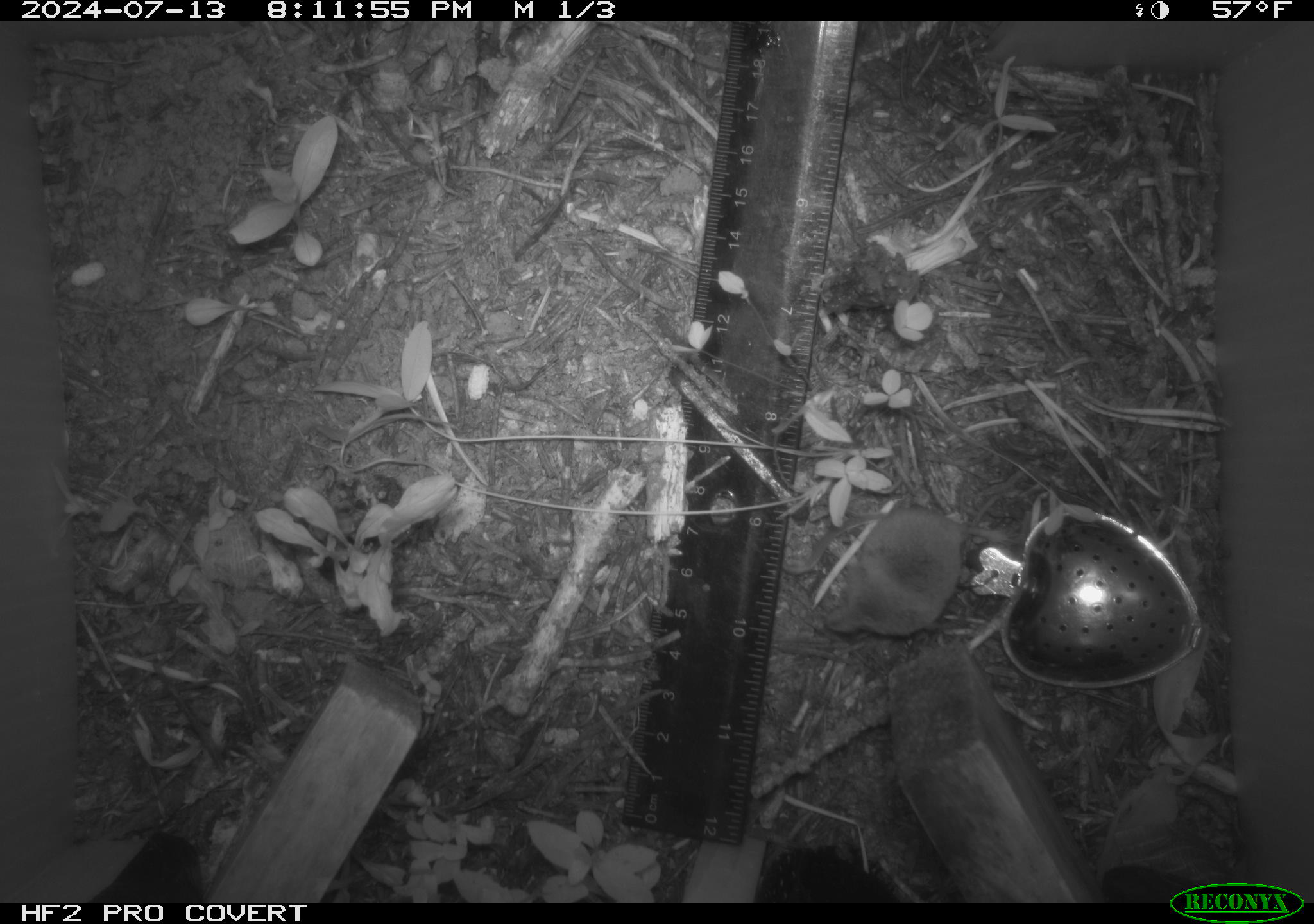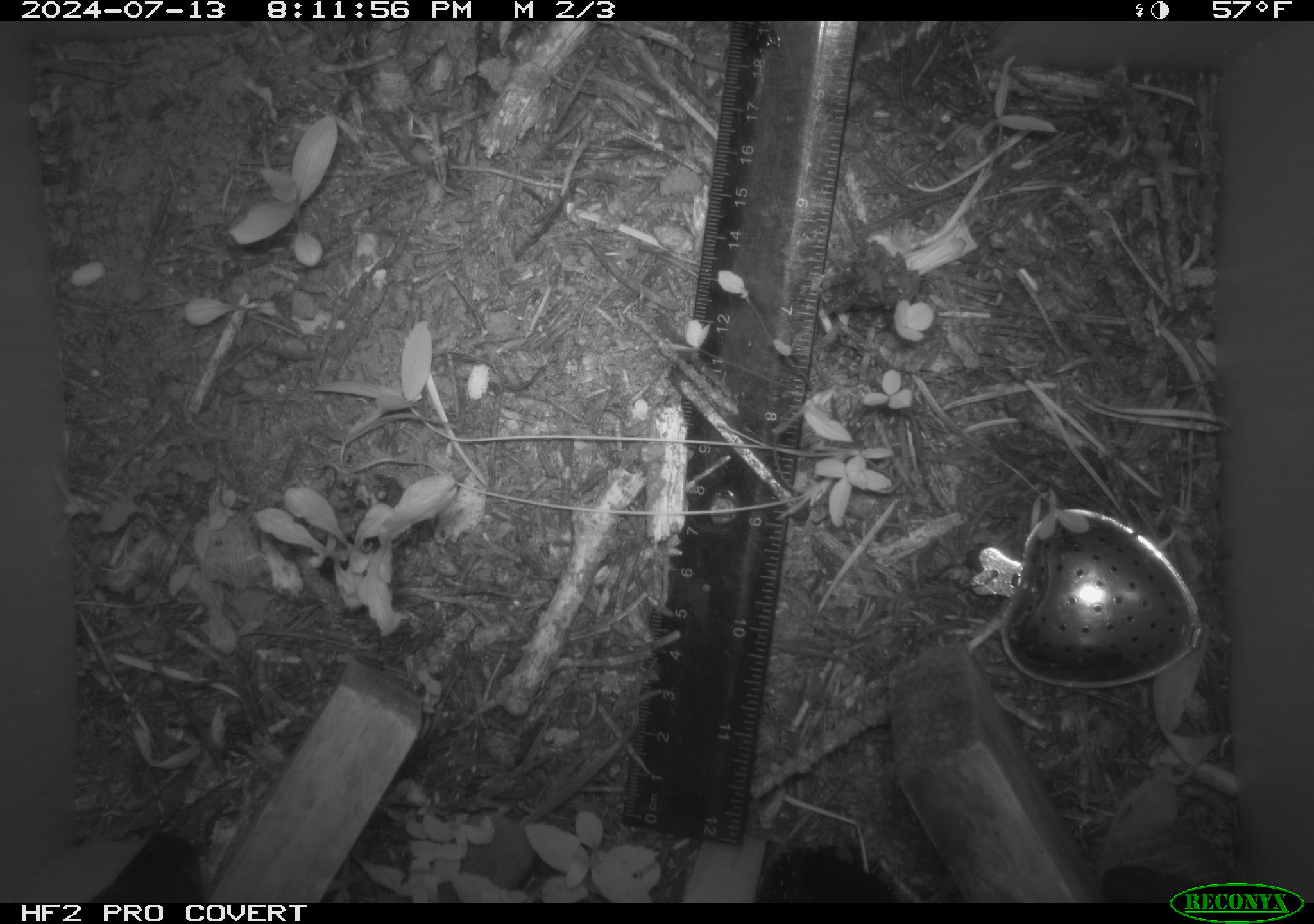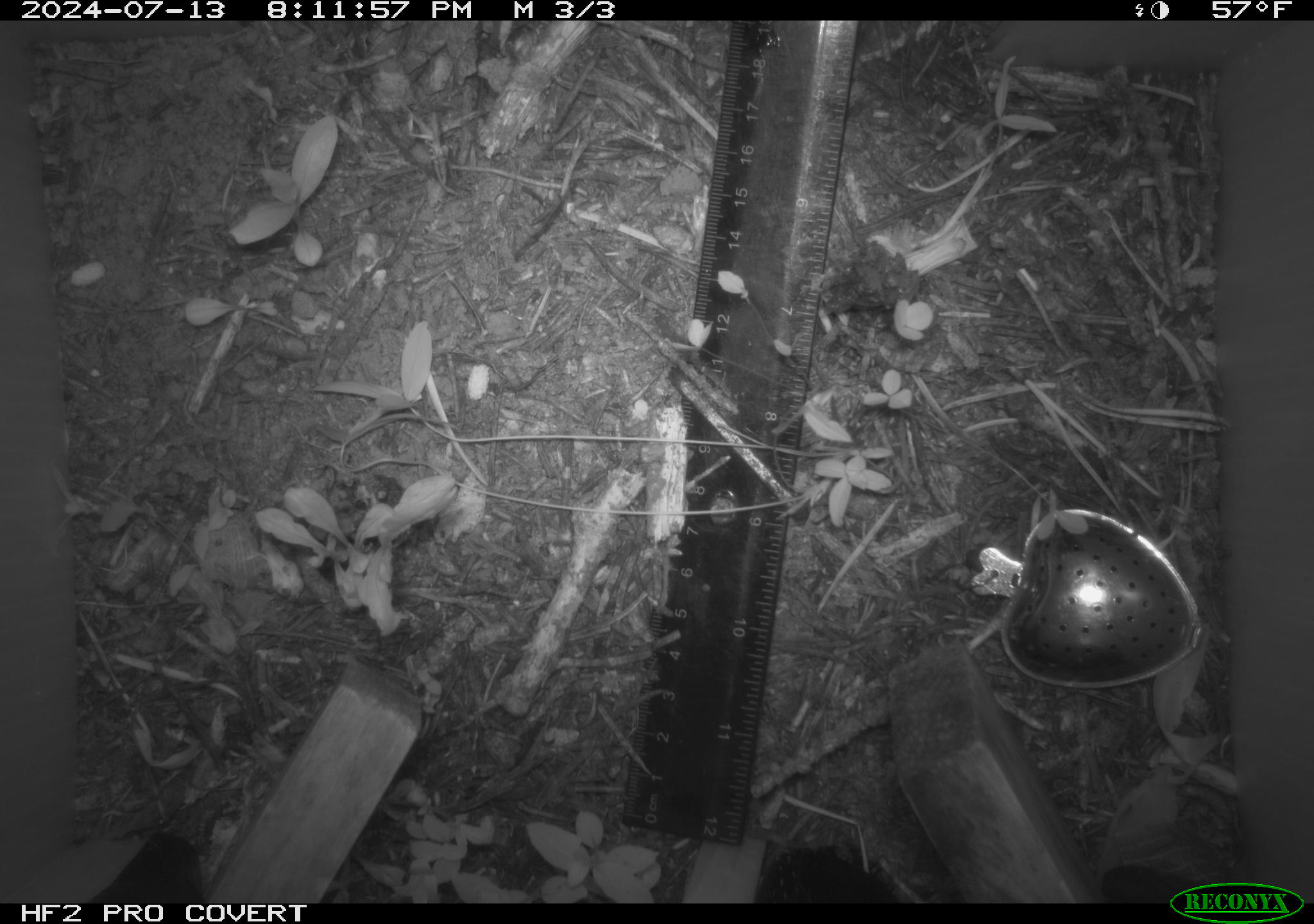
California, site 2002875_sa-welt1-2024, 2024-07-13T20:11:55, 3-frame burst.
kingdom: Animalia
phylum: Chordata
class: Mammalia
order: Eulipotyphla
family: Soricidae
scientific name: Soricidae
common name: shrews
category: soricidae family